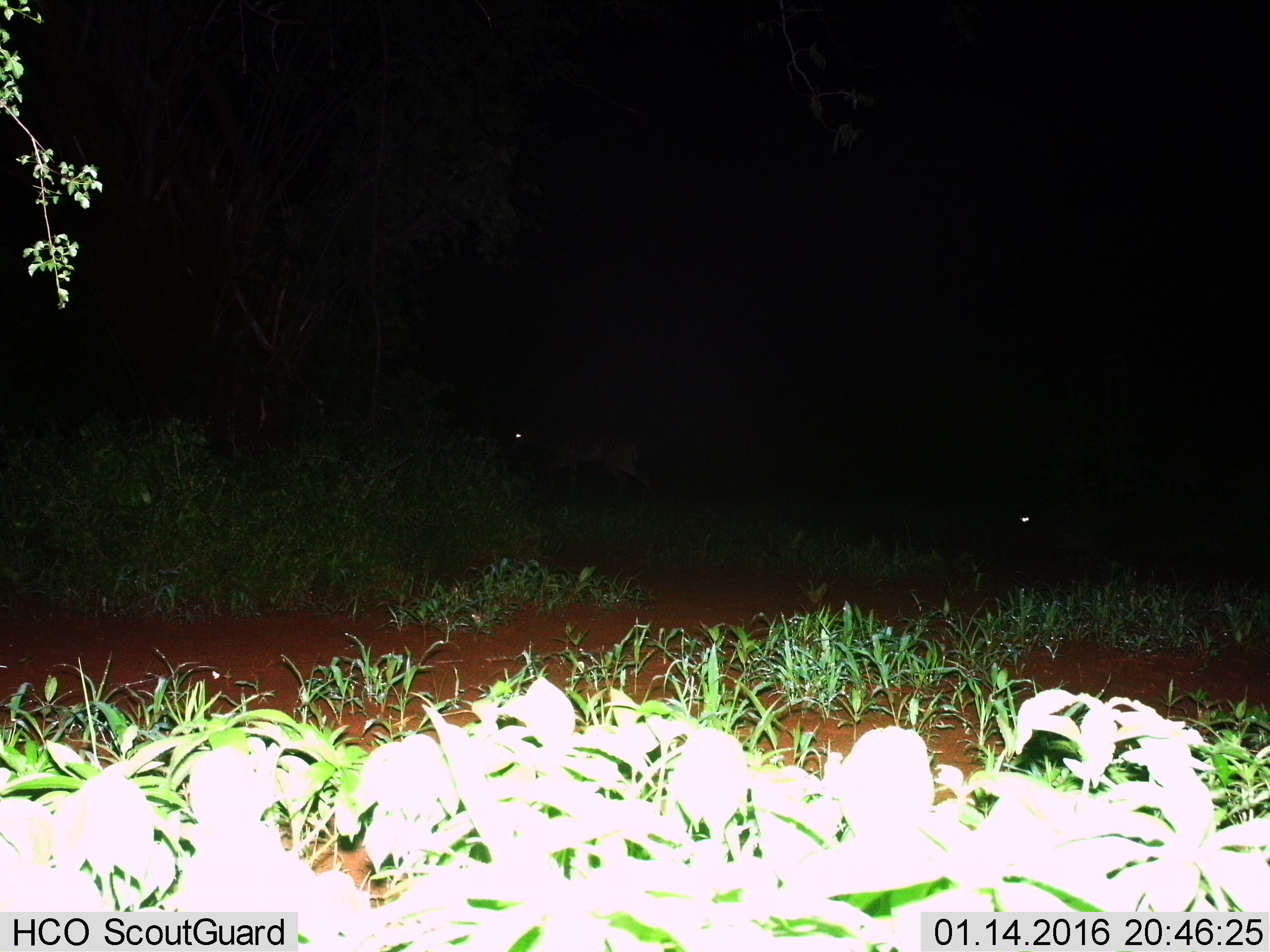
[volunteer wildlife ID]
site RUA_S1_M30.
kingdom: Animalia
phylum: Chordata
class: Mammalia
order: Artiodactyla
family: Bovidae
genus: Aepyceros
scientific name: Aepyceros melampus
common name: impala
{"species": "impala (Aepyceros melampus)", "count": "2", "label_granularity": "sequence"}